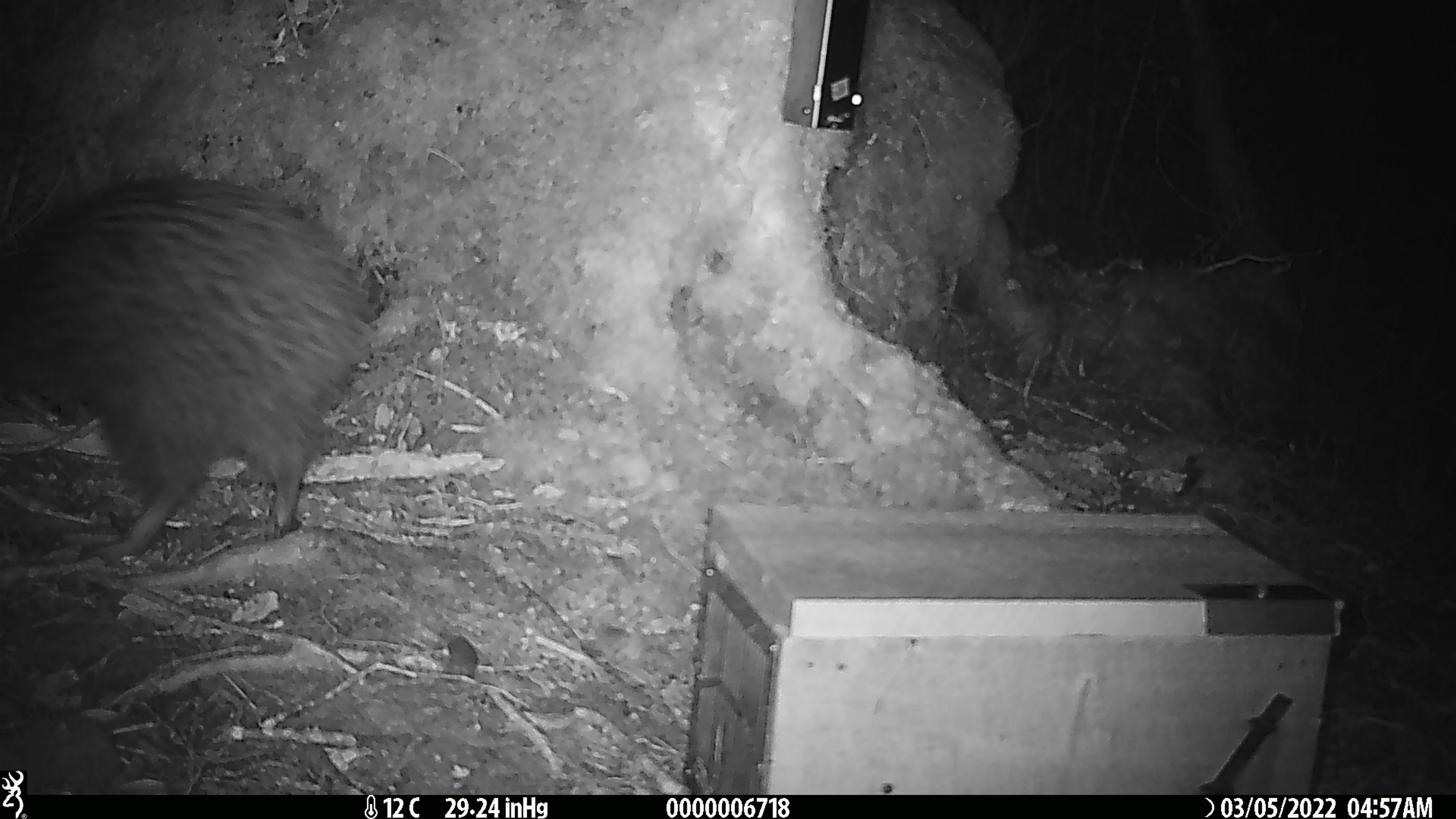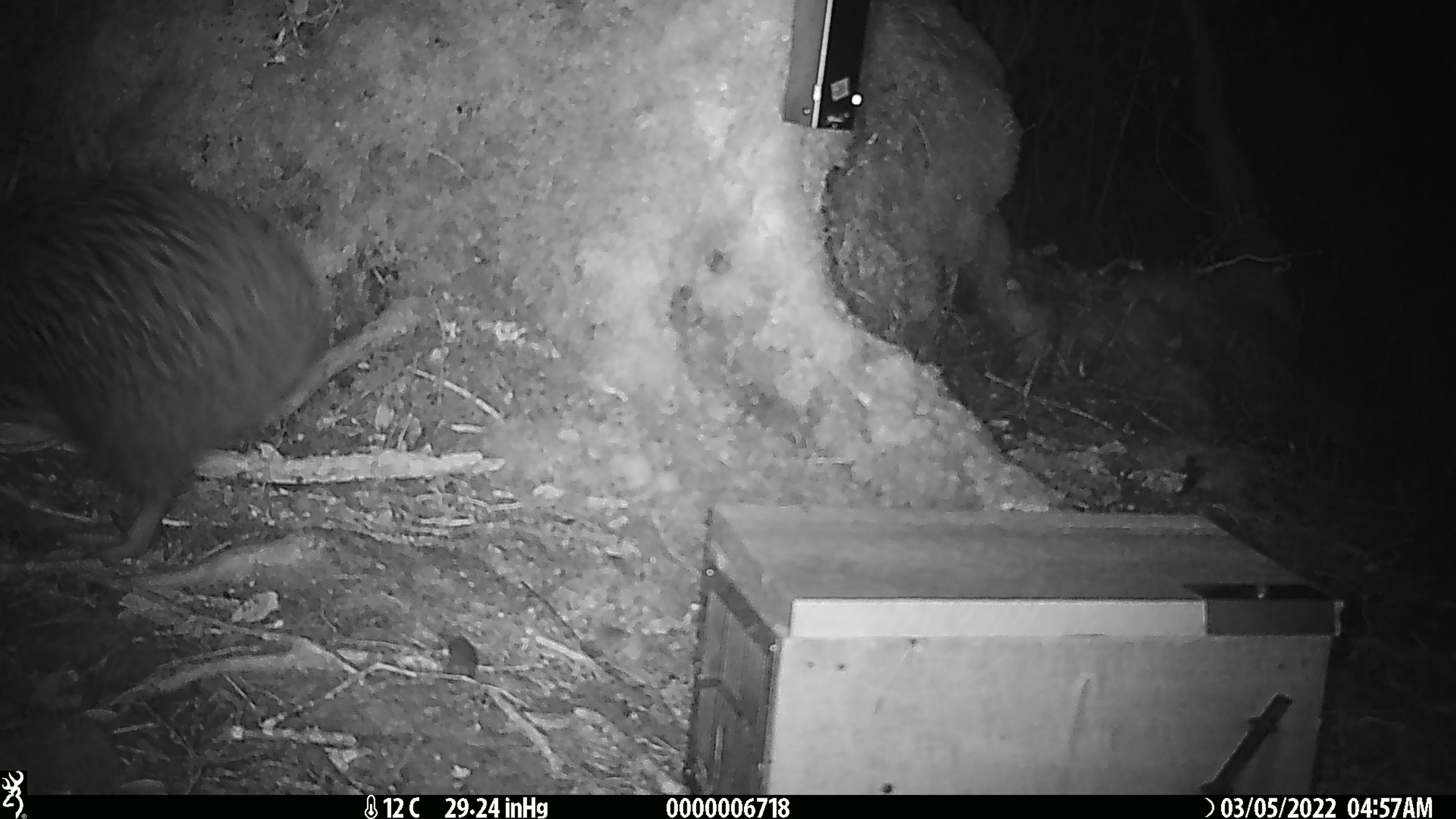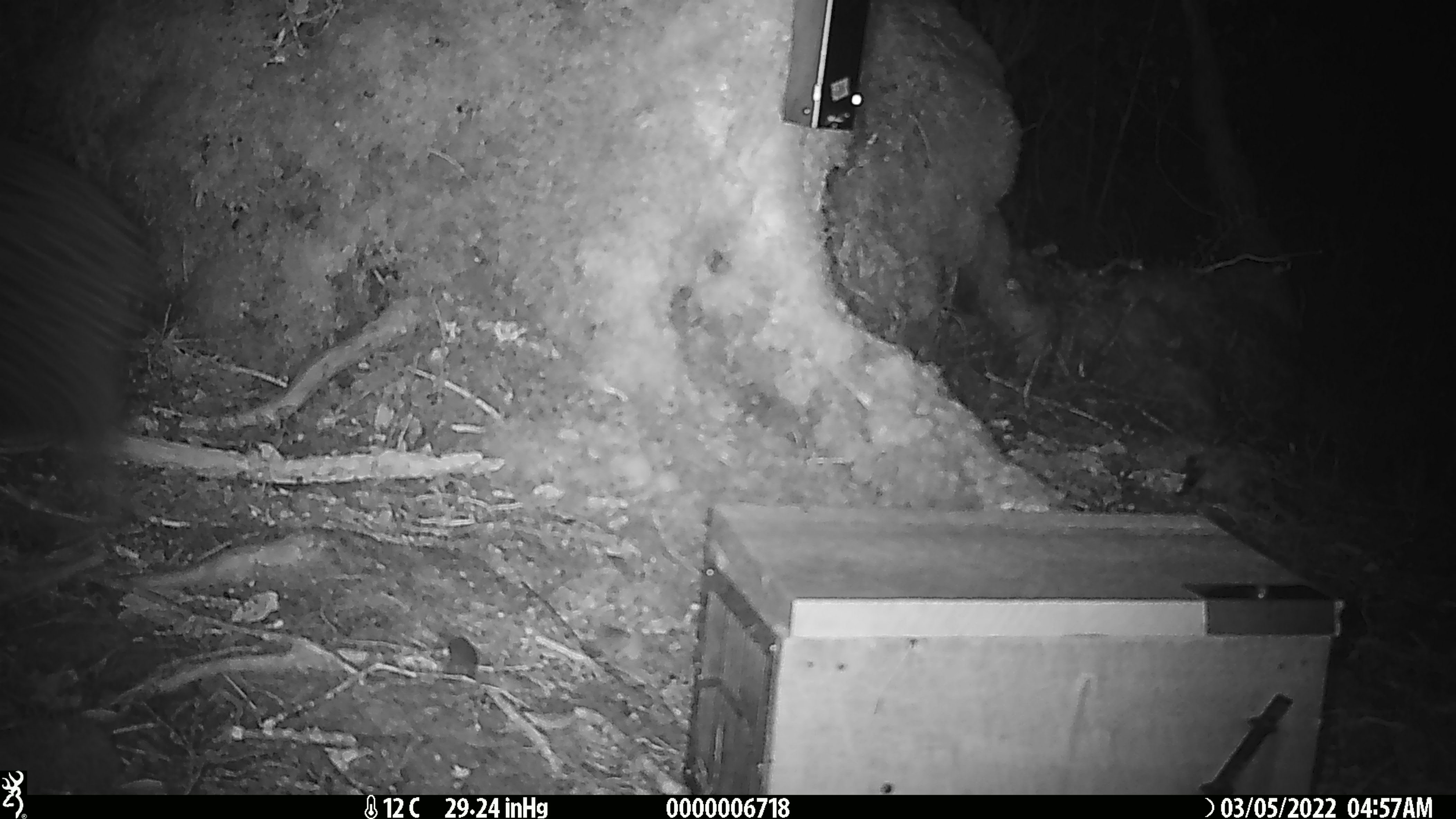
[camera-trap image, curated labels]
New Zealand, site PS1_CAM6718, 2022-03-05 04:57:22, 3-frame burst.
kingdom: Animalia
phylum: Chordata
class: Aves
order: Apterygiformes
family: Apterygidae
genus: Apteryx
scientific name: Apteryx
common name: kiwi